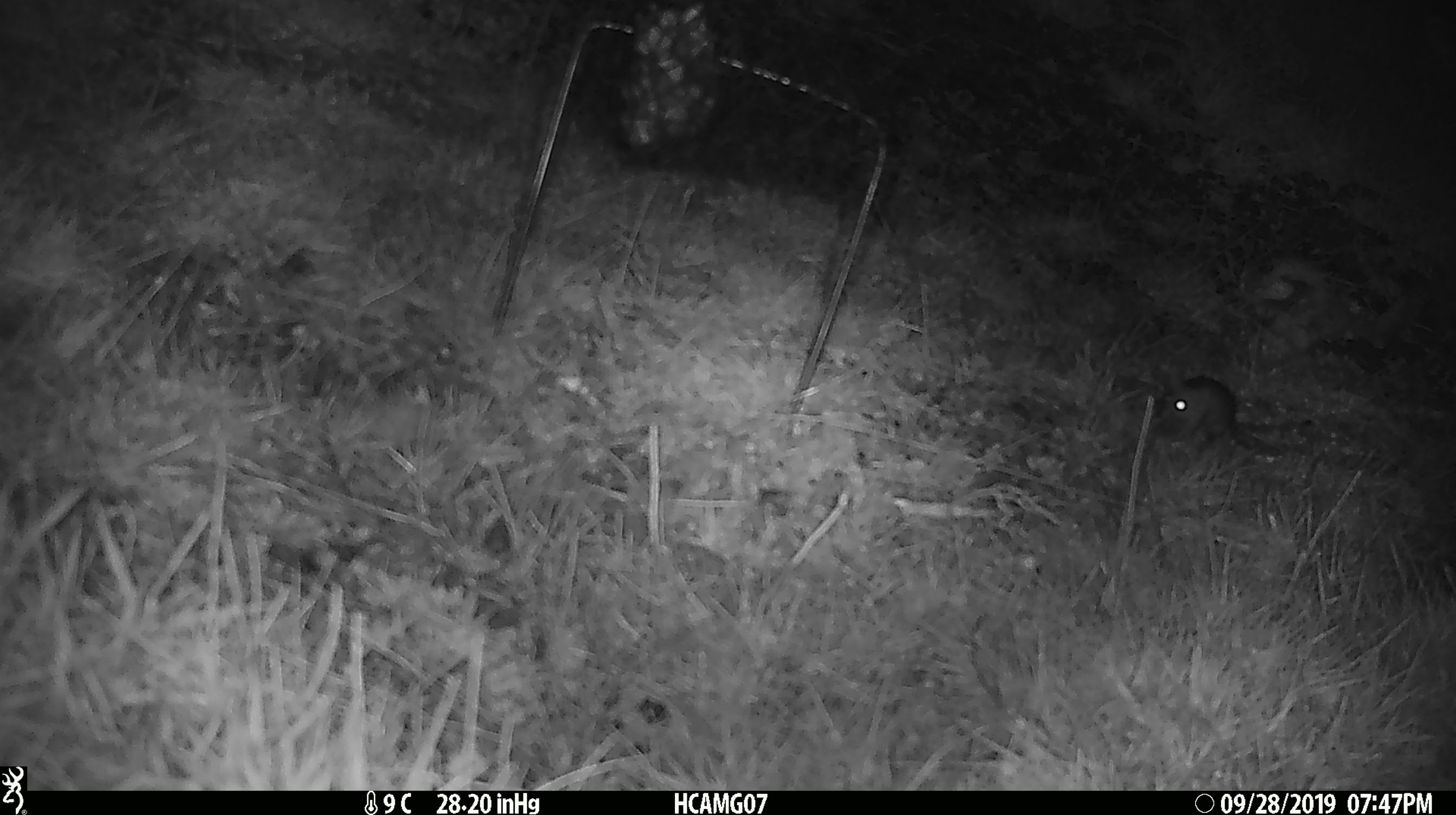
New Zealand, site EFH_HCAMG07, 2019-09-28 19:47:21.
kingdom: Animalia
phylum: Chordata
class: Mammalia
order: Rodentia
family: Muridae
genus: Mus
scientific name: Mus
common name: mouse